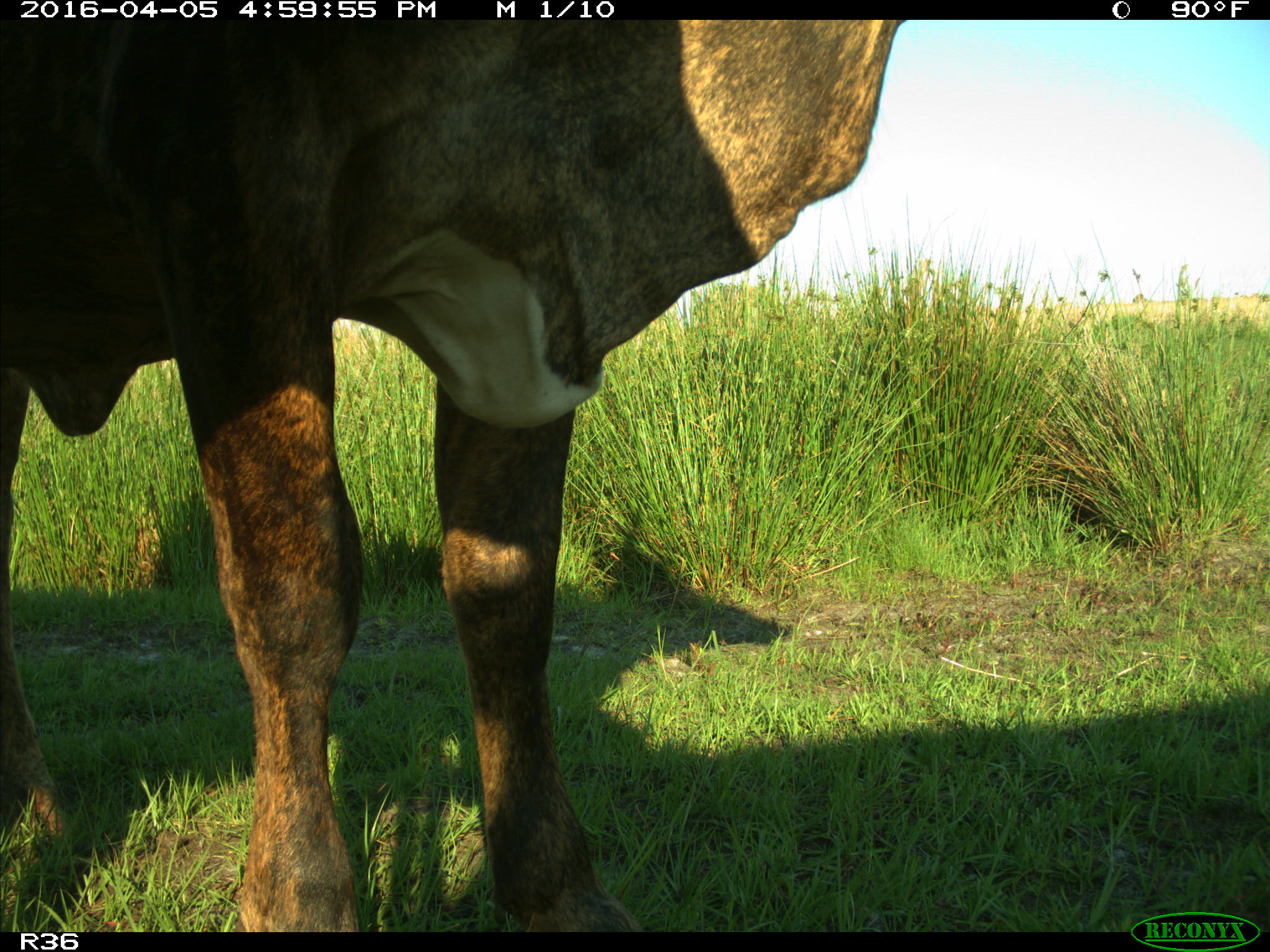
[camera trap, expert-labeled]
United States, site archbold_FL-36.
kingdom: Animalia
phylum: Chordata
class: Mammalia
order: Artiodactyla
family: Bovidae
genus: Bos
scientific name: Bos taurus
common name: domestic cow